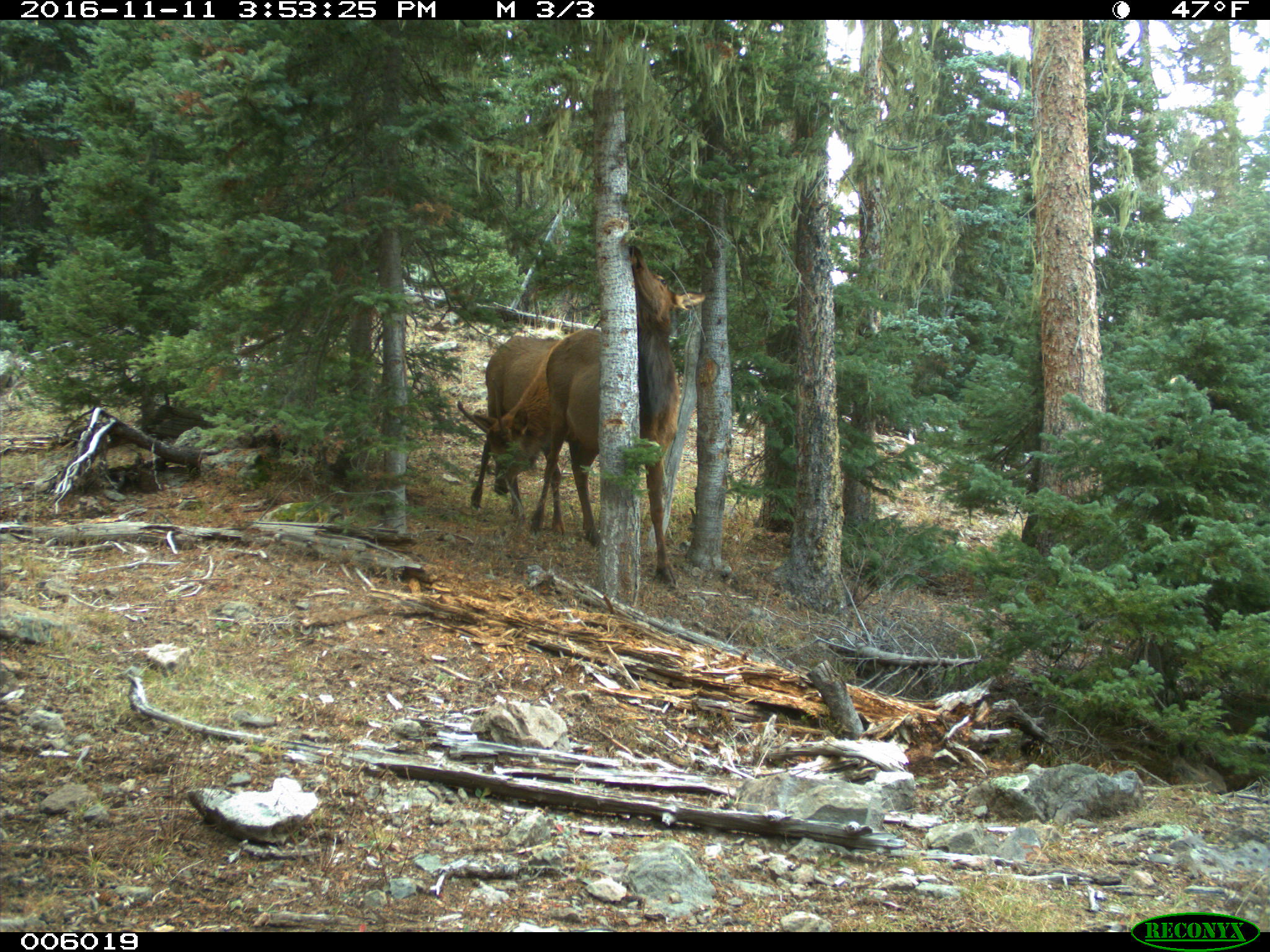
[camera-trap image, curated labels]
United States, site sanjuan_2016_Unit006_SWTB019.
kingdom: Animalia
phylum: Chordata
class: Mammalia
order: Artiodactyla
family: Cervidae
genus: Cervus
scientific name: Cervus elaphus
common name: red deer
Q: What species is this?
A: Cervus elaphus (red deer).